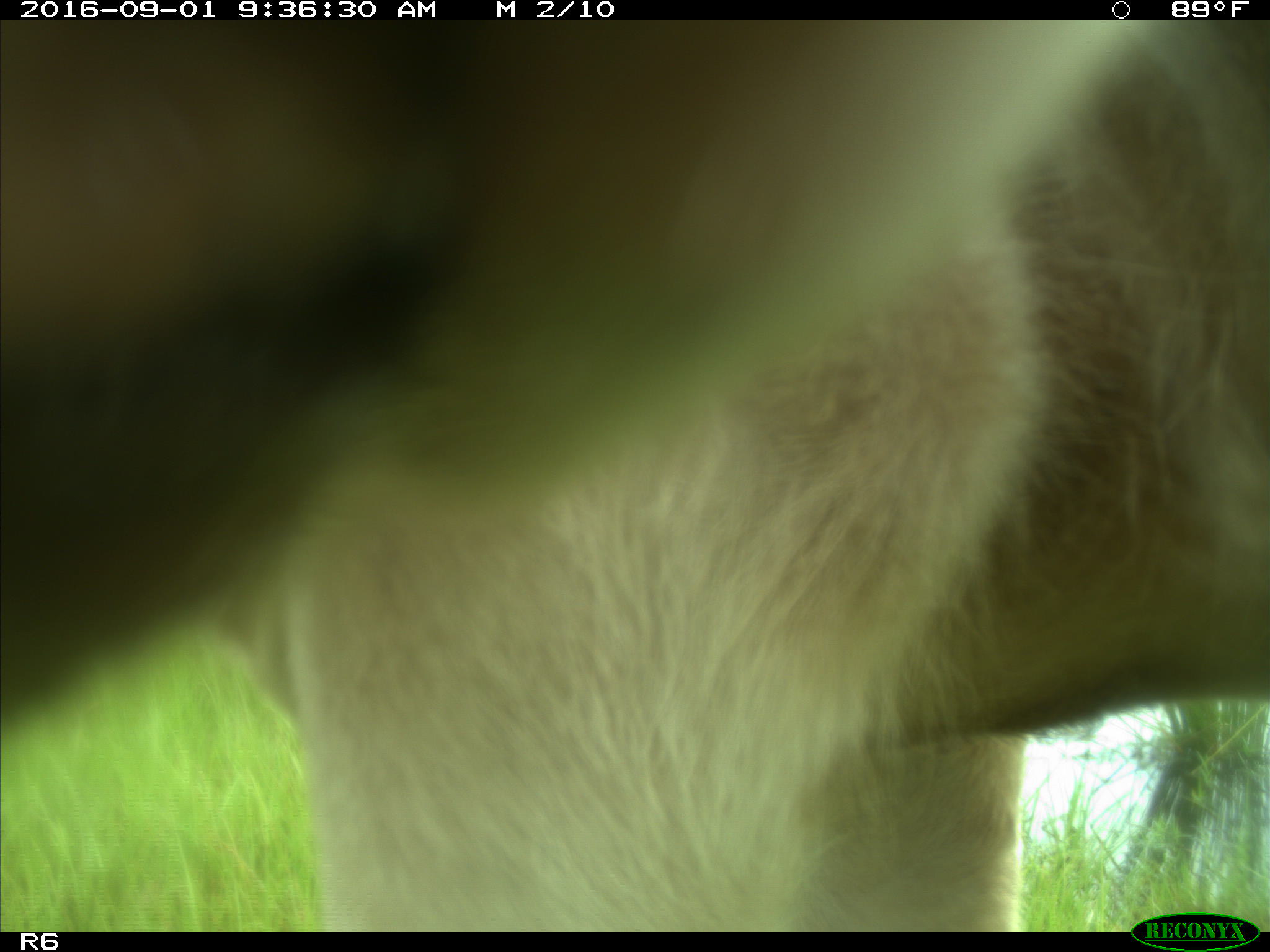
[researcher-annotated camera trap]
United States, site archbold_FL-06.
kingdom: Animalia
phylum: Chordata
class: Mammalia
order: Artiodactyla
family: Bovidae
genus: Bos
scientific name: Bos taurus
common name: domestic cow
Bos taurus (domestic cow).